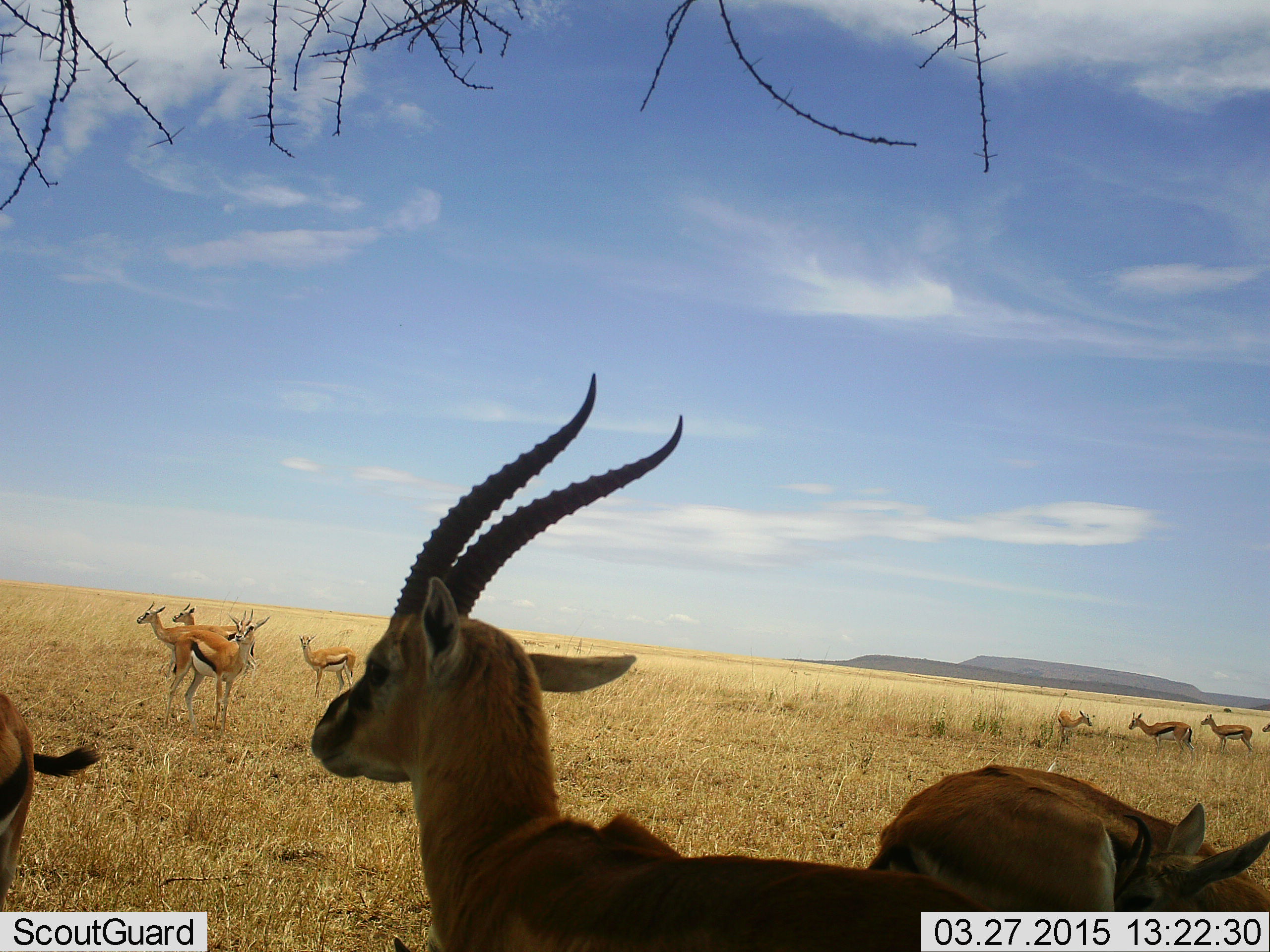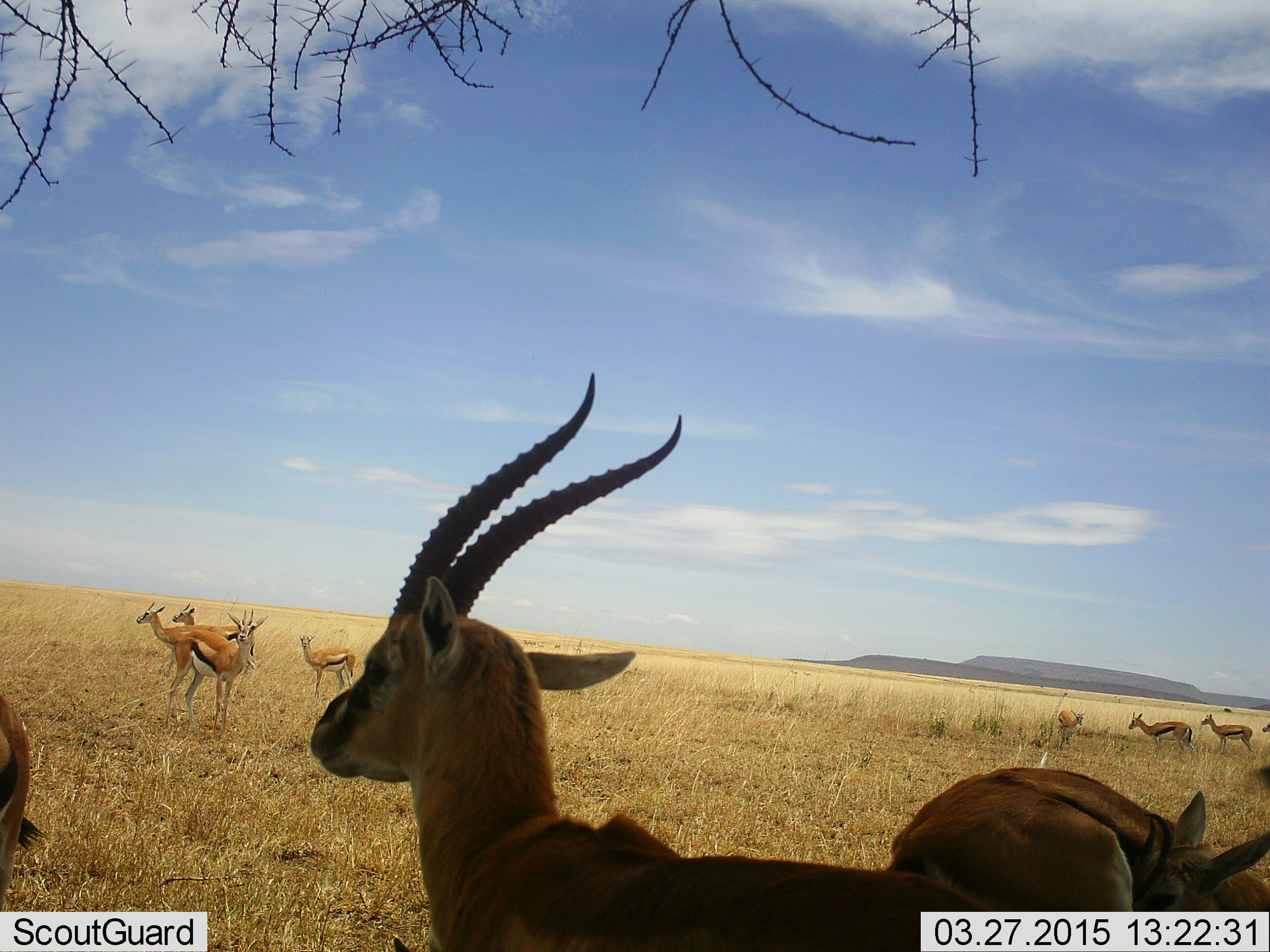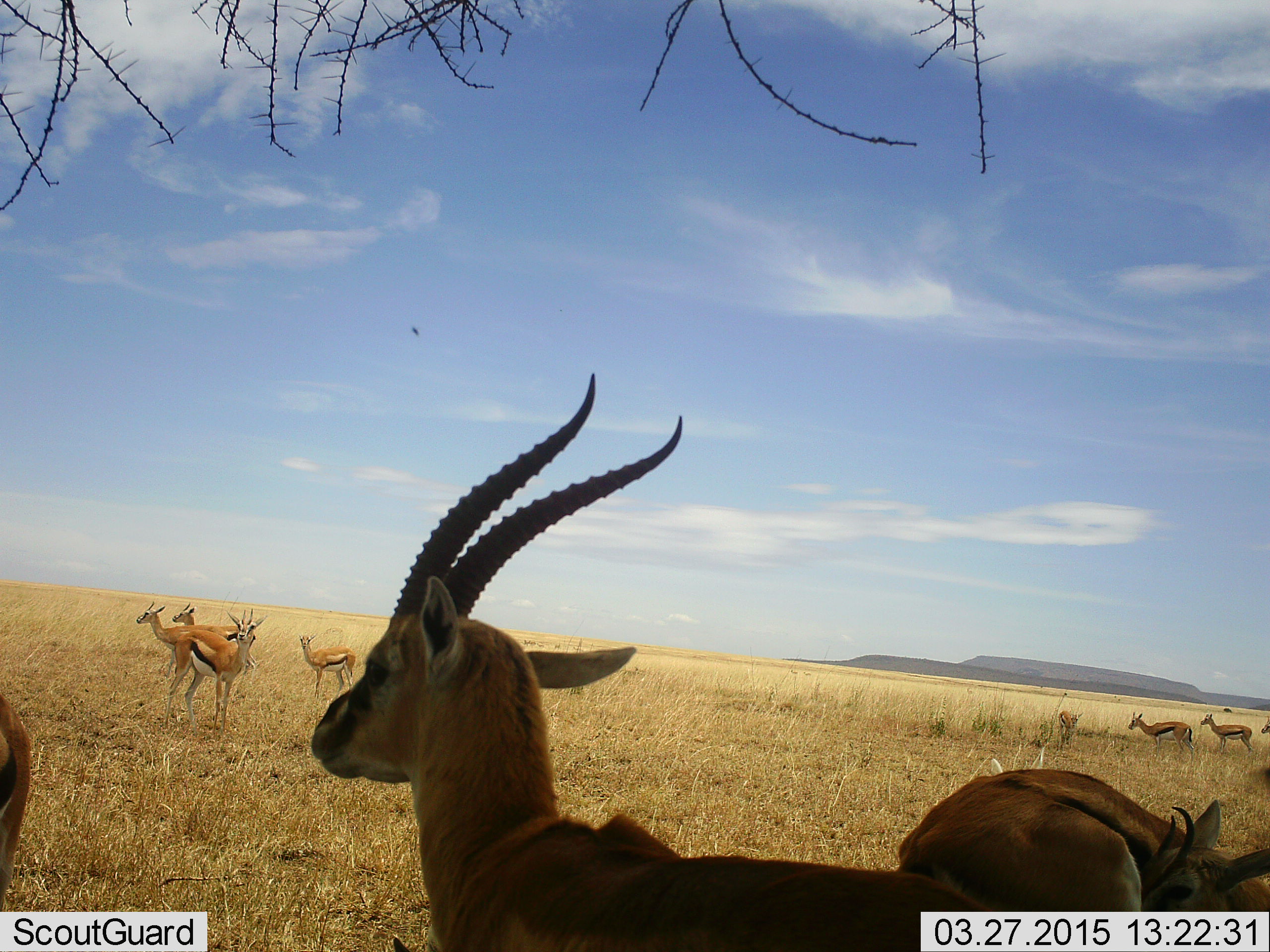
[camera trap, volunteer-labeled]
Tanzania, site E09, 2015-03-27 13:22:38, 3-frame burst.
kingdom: Animalia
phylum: Chordata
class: Mammalia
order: Artiodactyla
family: Bovidae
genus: Eudorcas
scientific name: Eudorcas thomsonii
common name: thomson's gazelle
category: gazellethomsons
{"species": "gazellethomsons (thomson's gazelle) (Eudorcas thomsonii)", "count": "11-50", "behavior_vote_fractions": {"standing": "90%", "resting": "10%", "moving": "10%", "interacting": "10%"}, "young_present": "10%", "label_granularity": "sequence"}